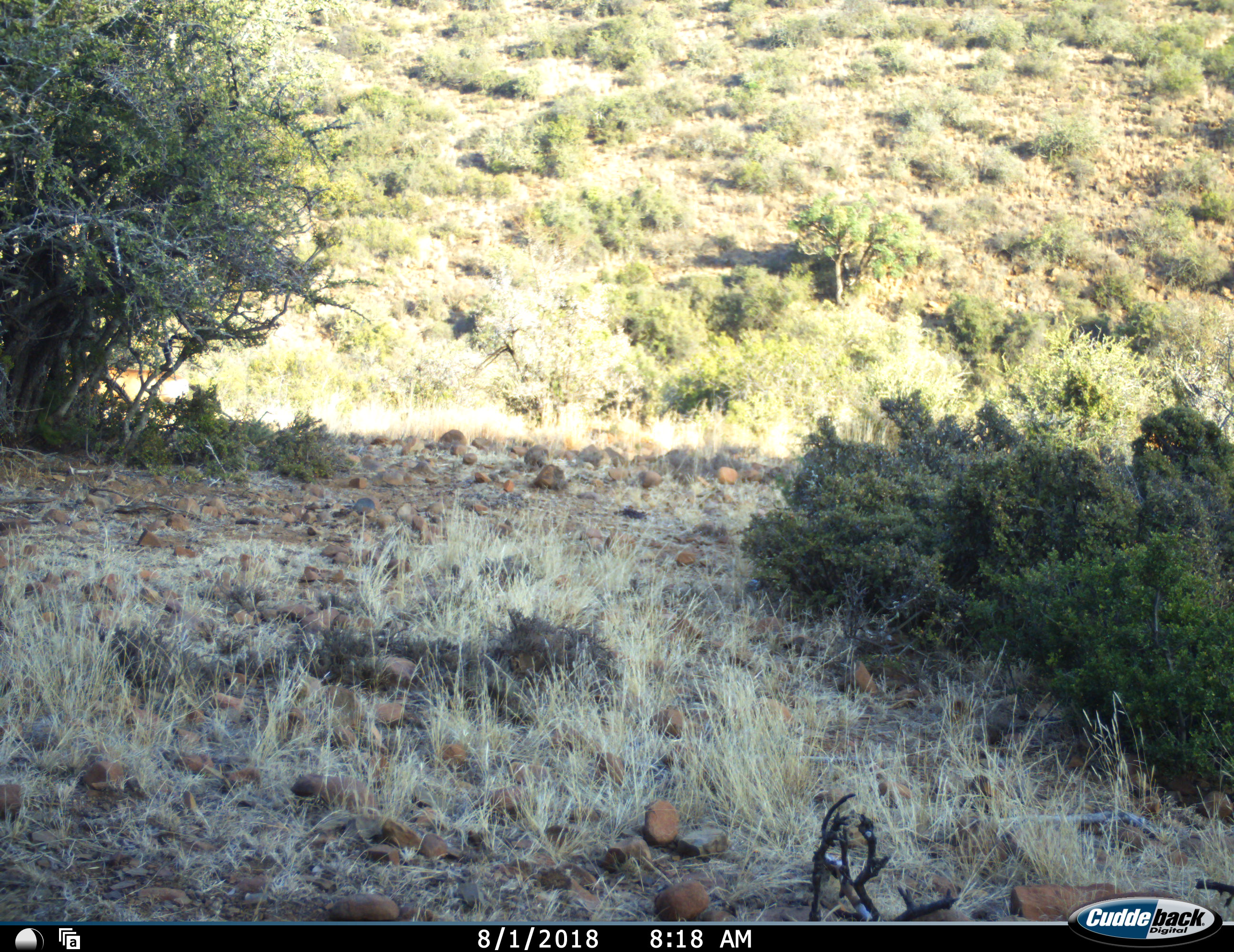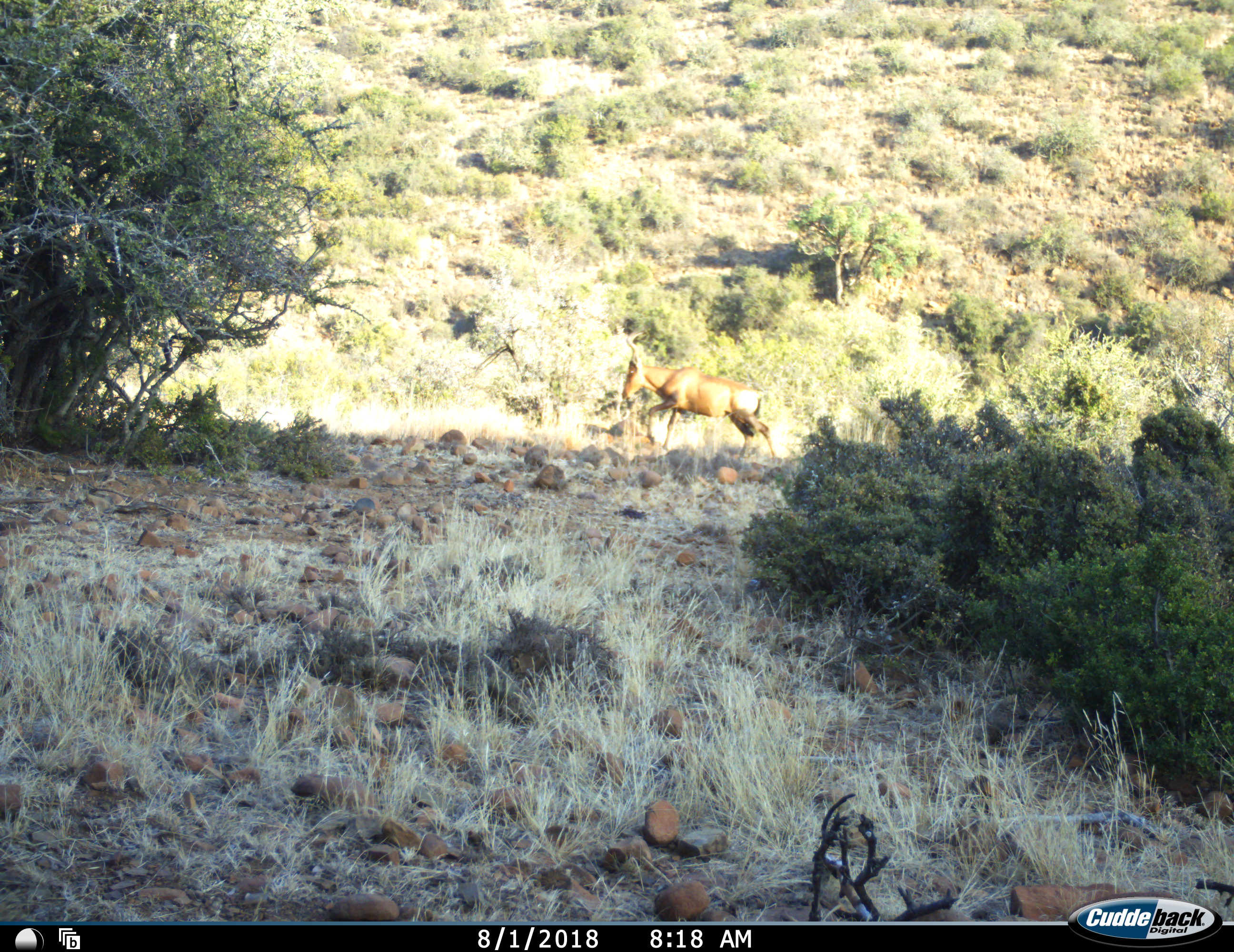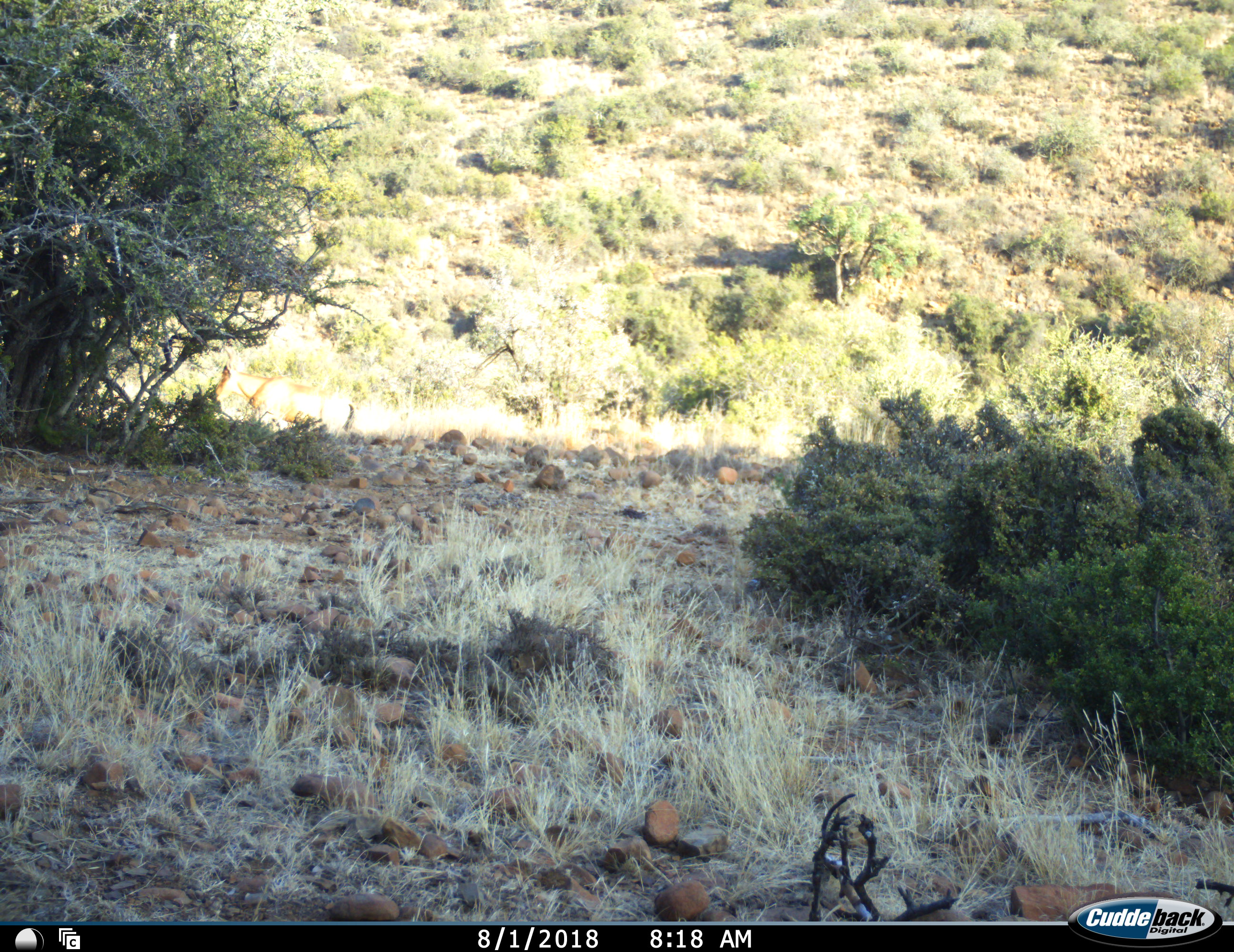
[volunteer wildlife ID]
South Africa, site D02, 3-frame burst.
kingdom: Animalia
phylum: Chordata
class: Mammalia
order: Artiodactyla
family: Bovidae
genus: Alcelaphus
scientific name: Alcelaphus buselaphus caama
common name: red hartebeest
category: hartebeestred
Hartebeestred (red hartebeest) (Alcelaphus buselaphus caama), count 1. Behavior (volunteer vote fractions): standing 14%, resting 0%, moving 100%, interacting 0%. Young present (vote fraction): 0%. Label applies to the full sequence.